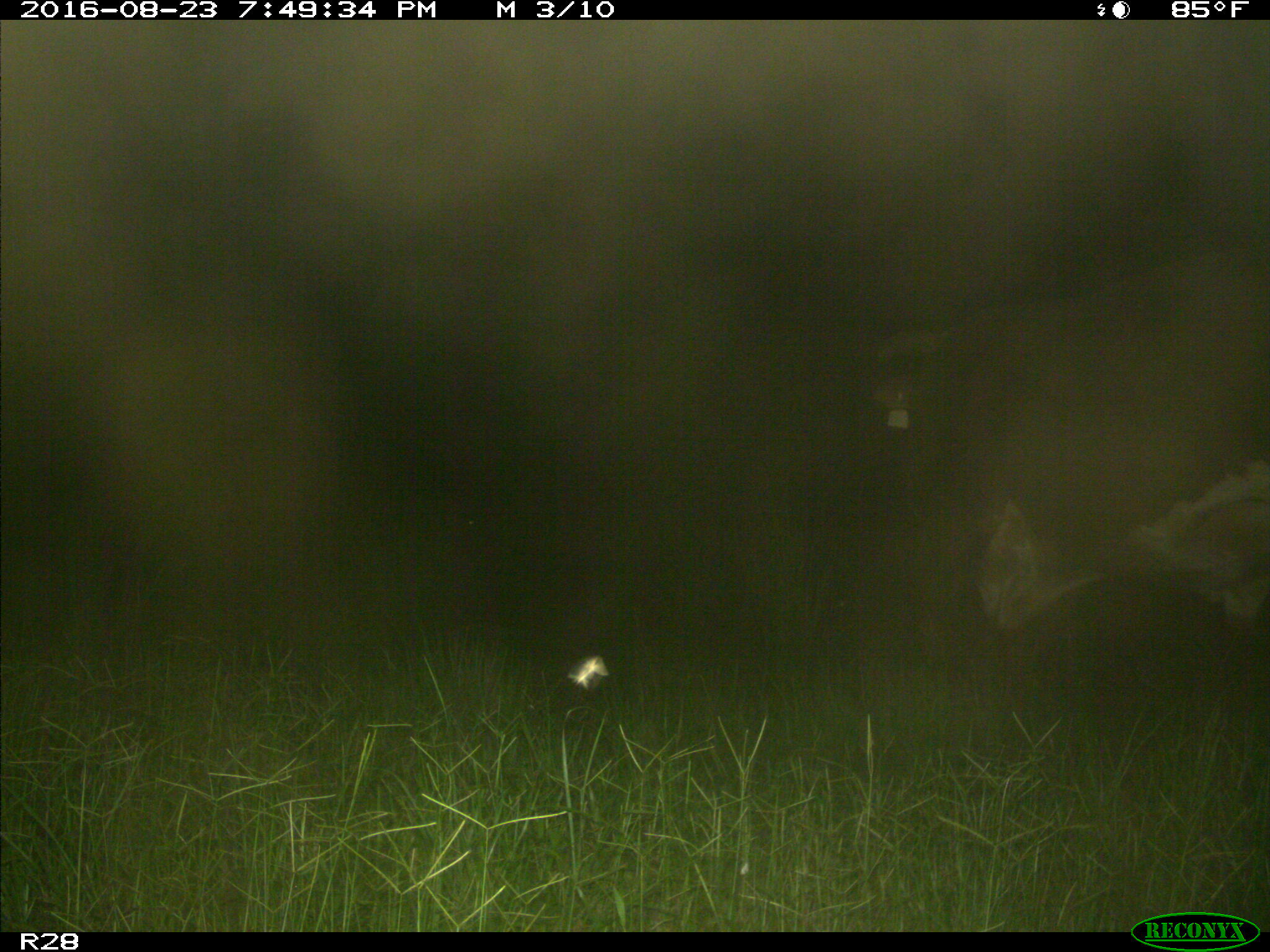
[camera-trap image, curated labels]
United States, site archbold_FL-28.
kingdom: Animalia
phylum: Chordata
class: Mammalia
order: Artiodactyla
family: Bovidae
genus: Bos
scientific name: Bos taurus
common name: domestic cow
Bos taurus (domestic cow).